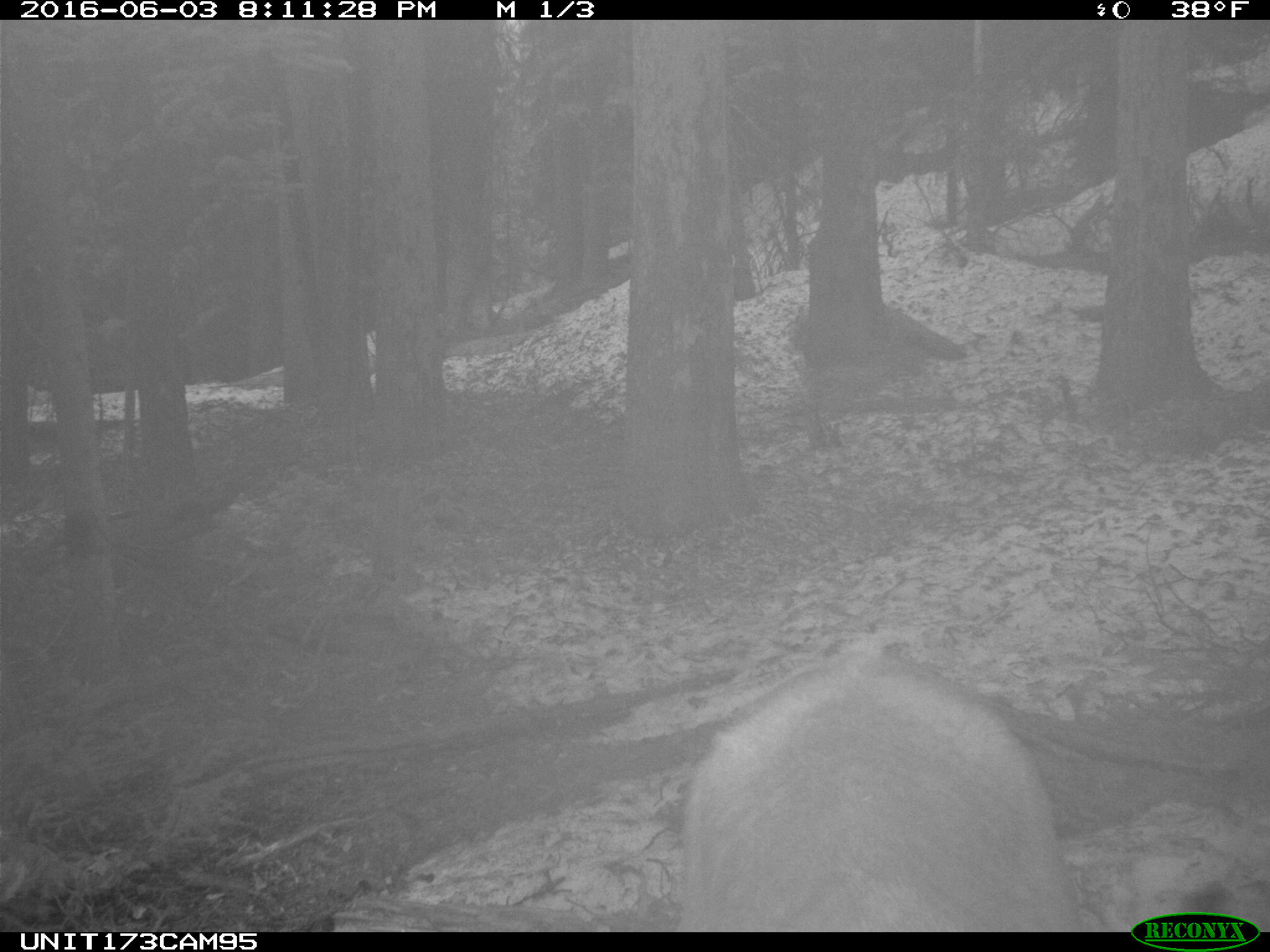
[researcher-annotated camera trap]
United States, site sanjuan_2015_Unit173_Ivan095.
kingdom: Animalia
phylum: Chordata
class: Mammalia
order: Artiodactyla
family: Cervidae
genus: Cervus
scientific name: Cervus elaphus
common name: red deer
Cervus elaphus (red deer).